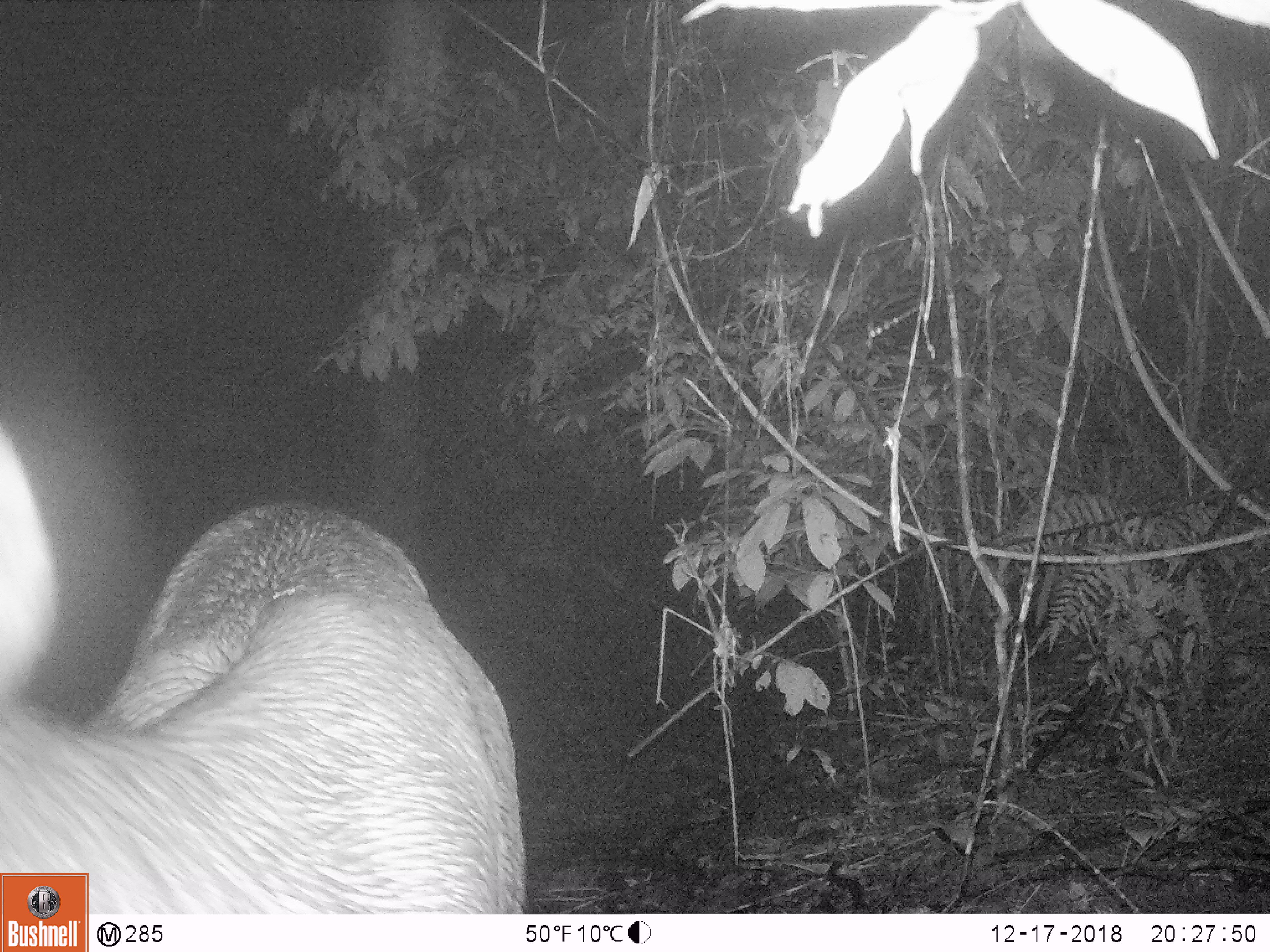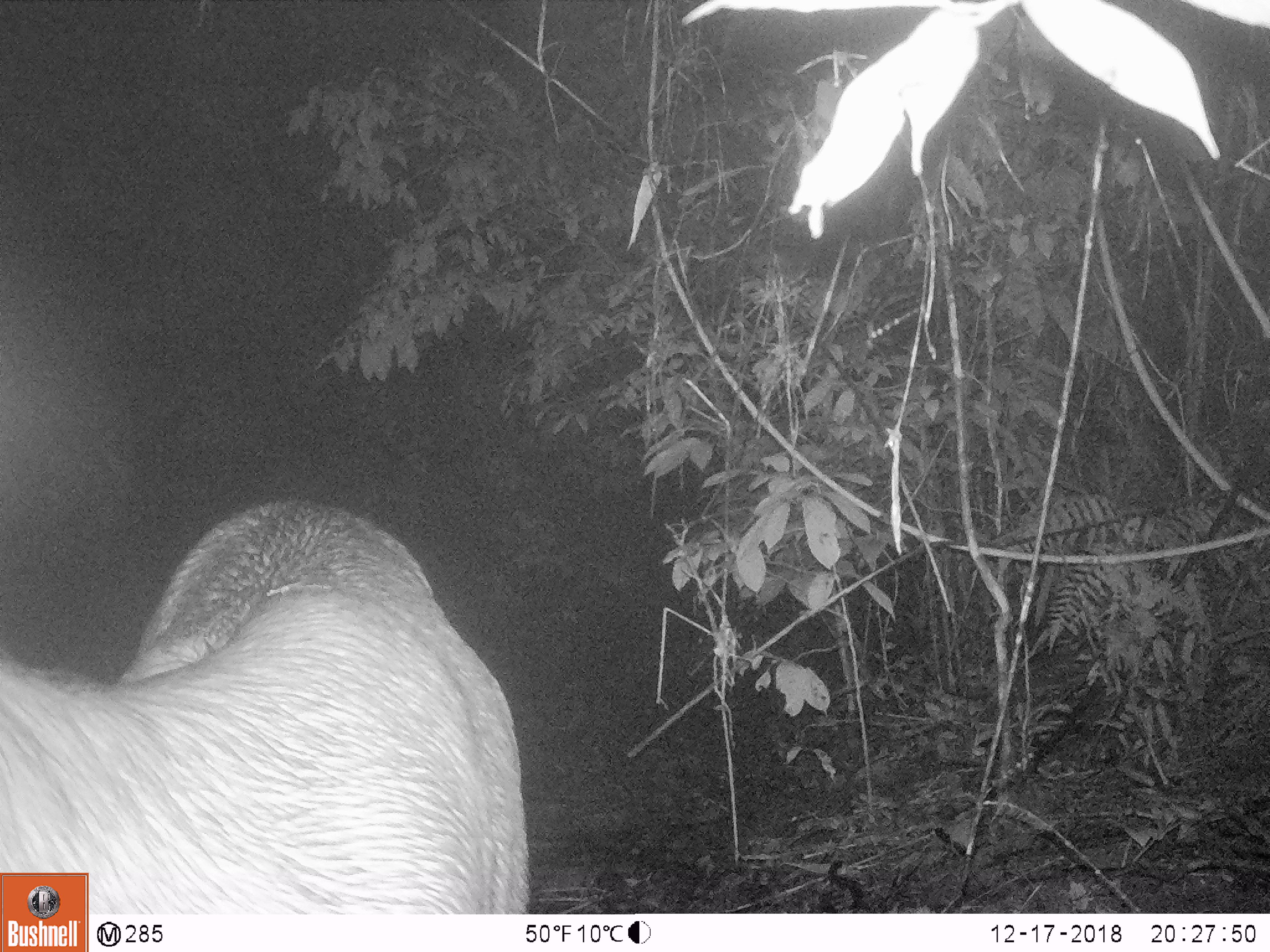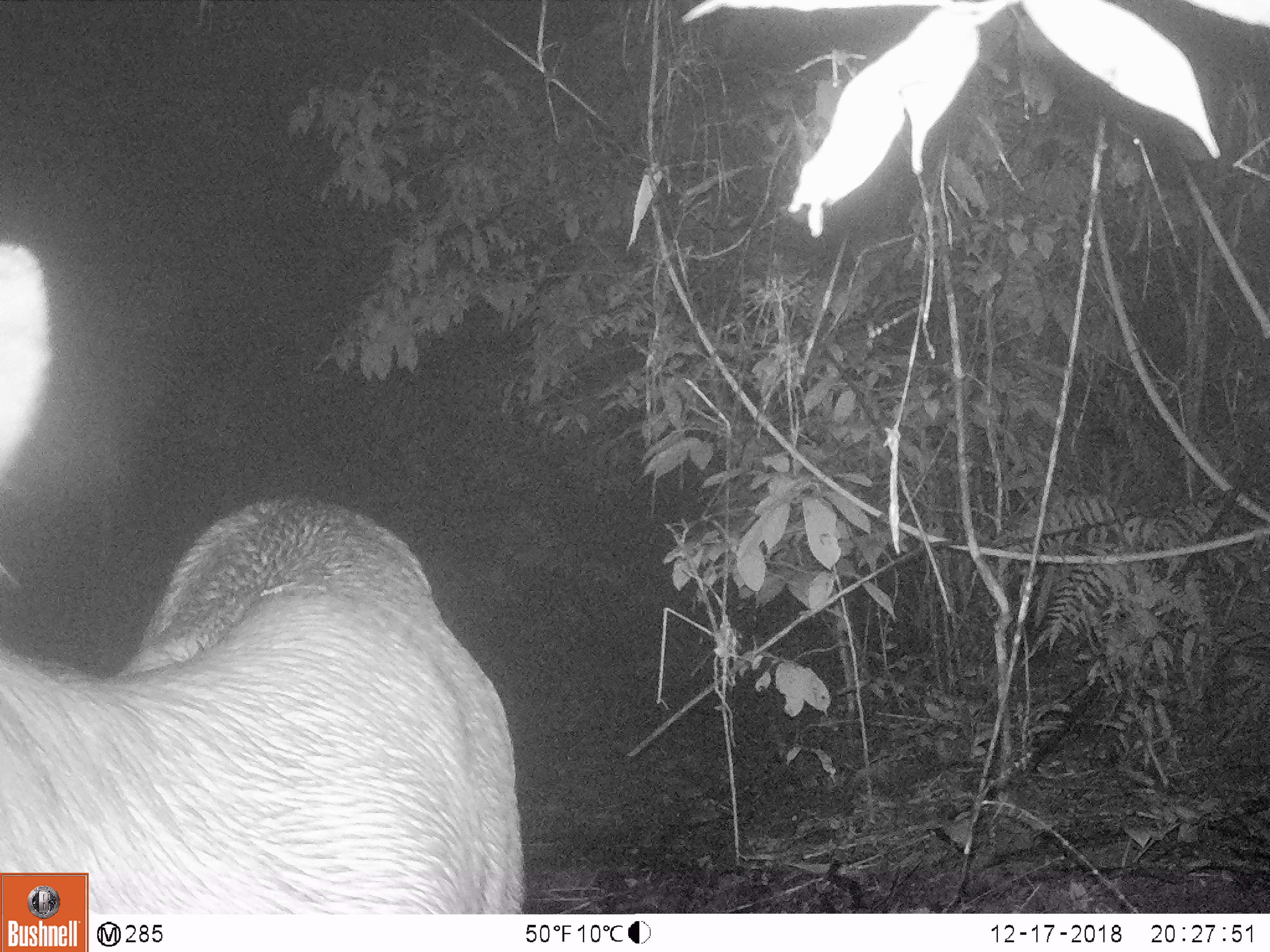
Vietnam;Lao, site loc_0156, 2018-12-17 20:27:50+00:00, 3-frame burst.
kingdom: Animalia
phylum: Chordata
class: Mammalia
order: Artiodactyla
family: Cervidae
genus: Rusa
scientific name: Rusa unicolor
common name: sambar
Sambar (Rusa unicolor). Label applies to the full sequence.